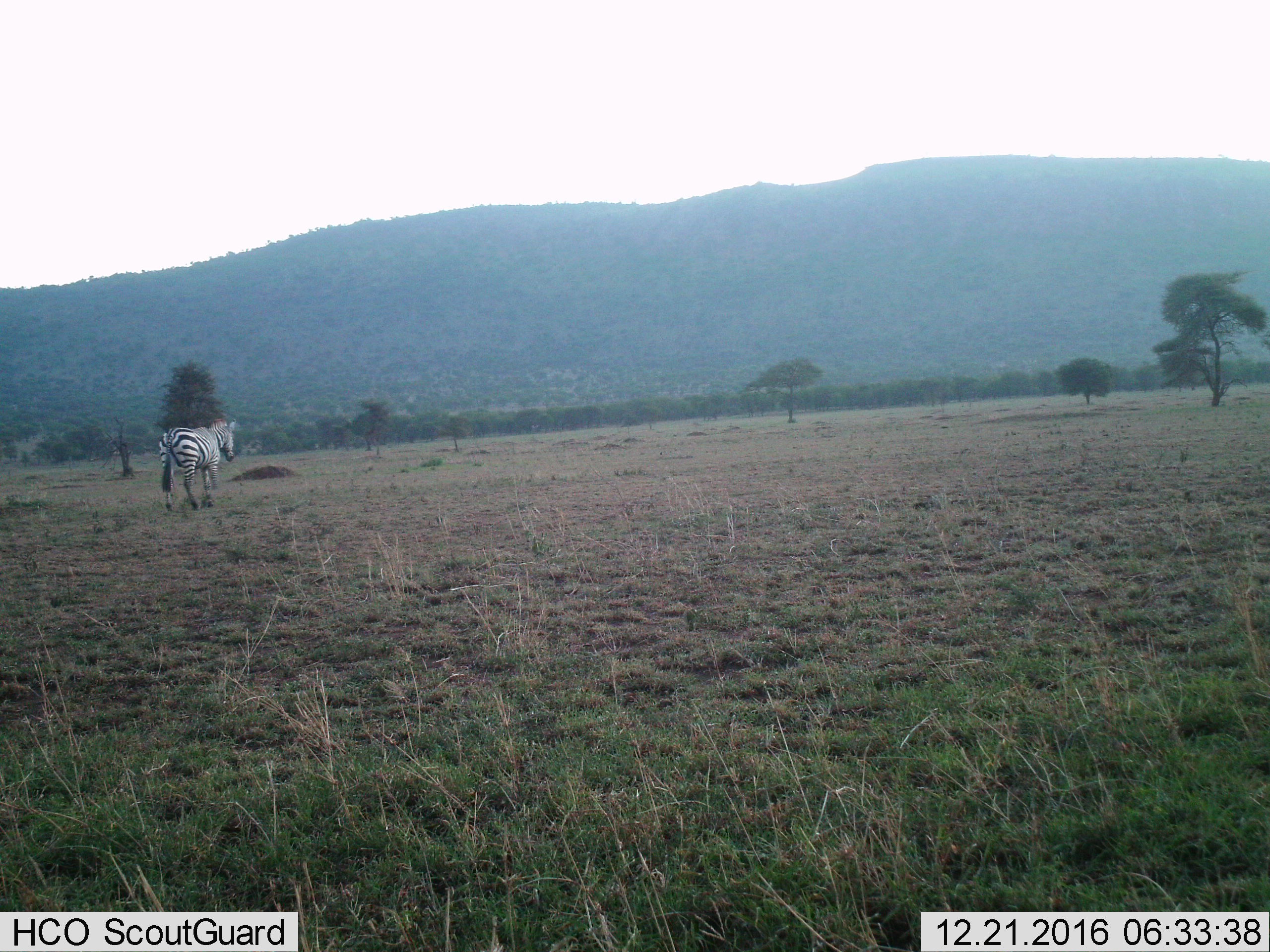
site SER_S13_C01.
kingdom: Animalia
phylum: Chordata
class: Mammalia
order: Perissodactyla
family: Equidae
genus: Equus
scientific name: Equus quagga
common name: plains zebra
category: zebraplains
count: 1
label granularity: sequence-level